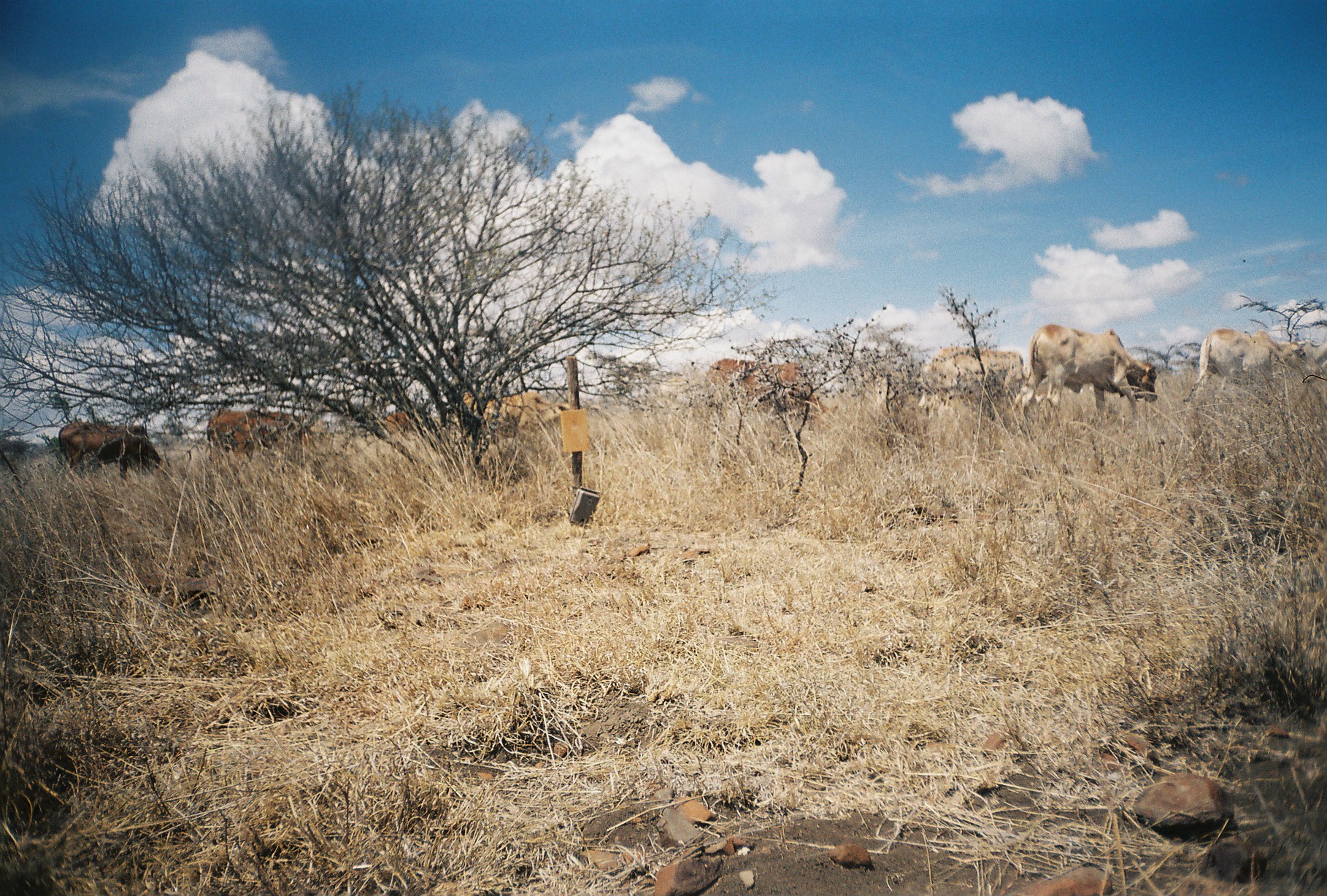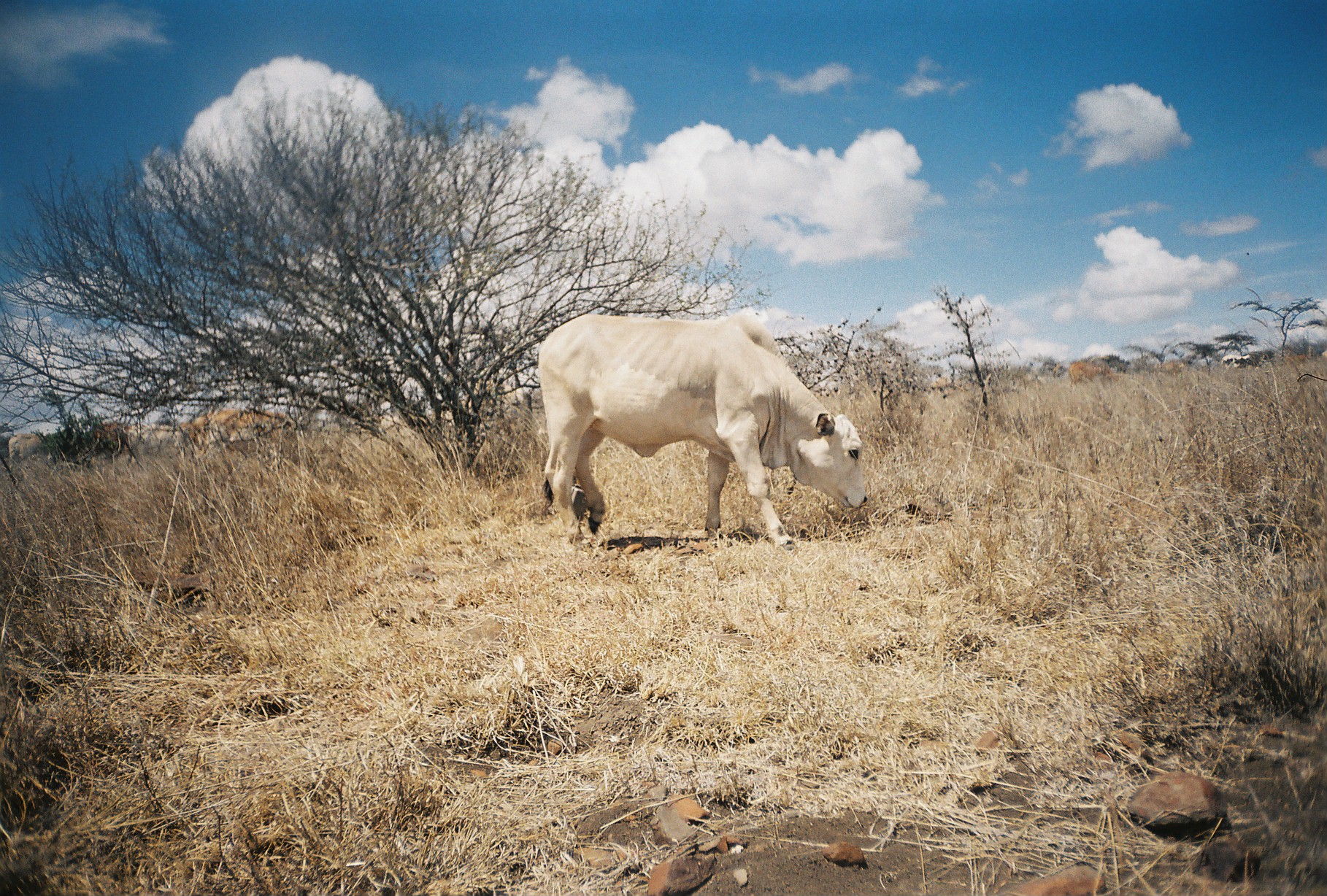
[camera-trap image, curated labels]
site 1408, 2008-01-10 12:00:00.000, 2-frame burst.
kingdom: Animalia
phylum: Chordata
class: Mammalia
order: Artiodactyla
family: Bovidae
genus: Bos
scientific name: Bos taurus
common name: domestic cattle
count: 8